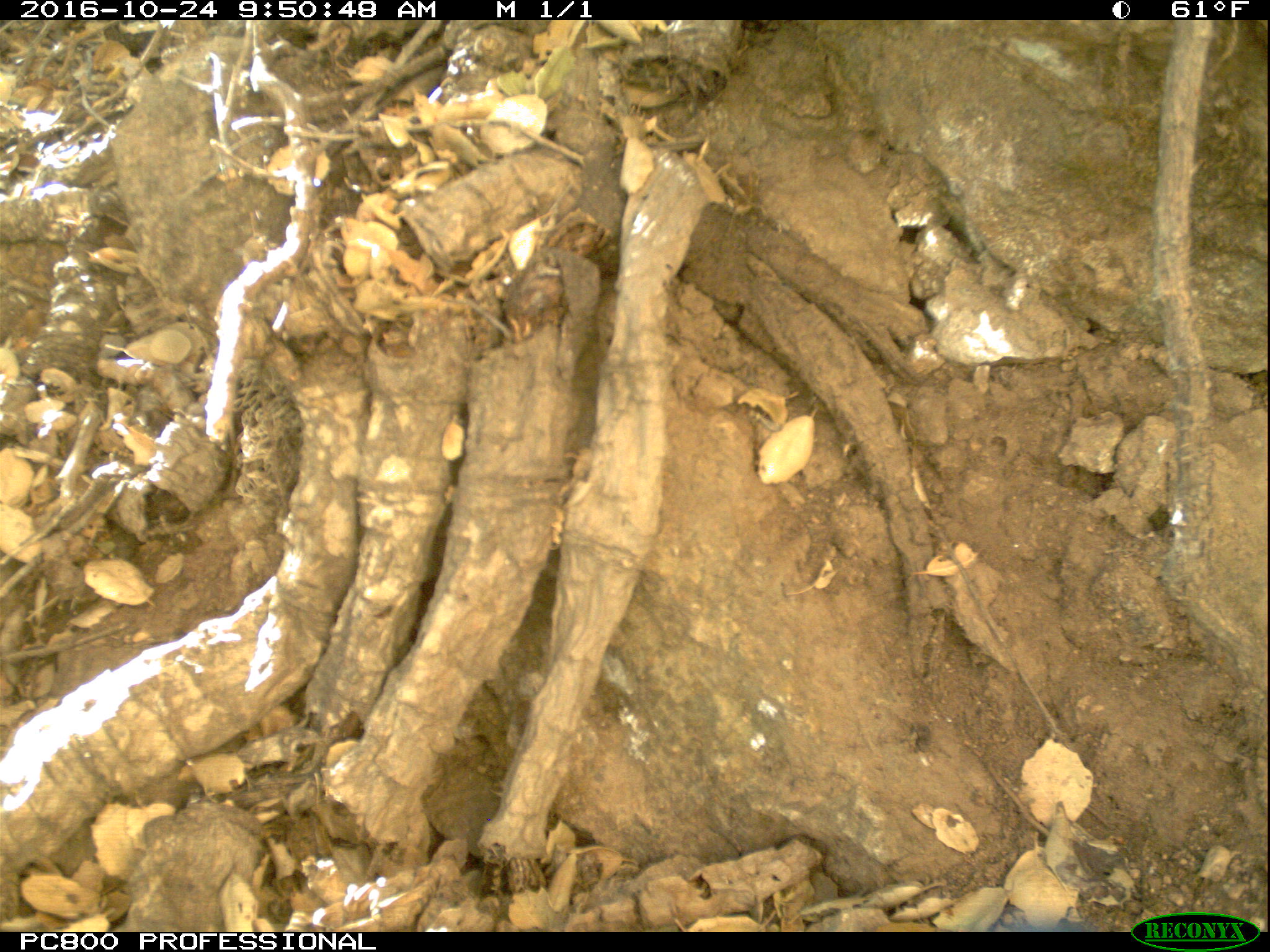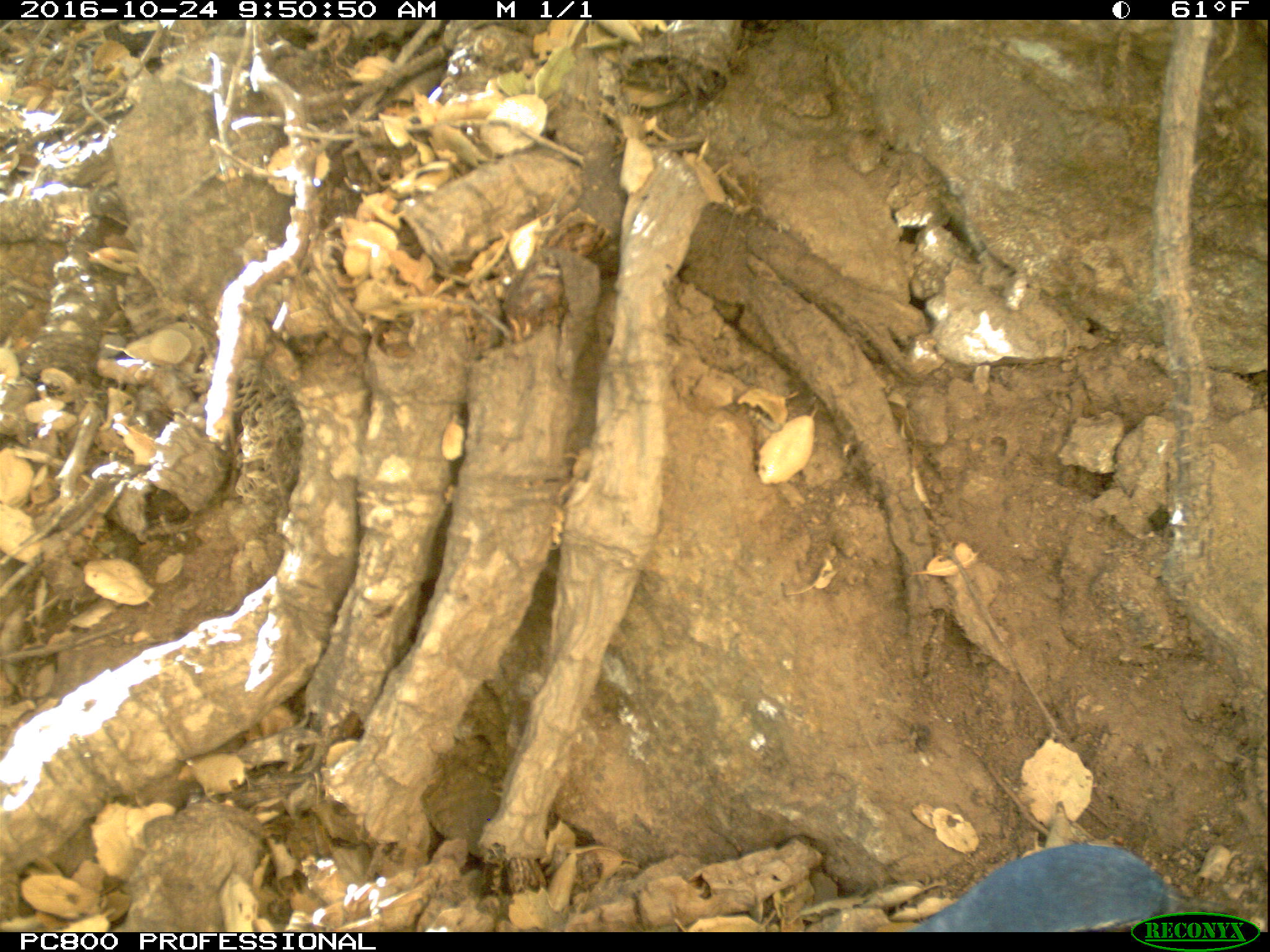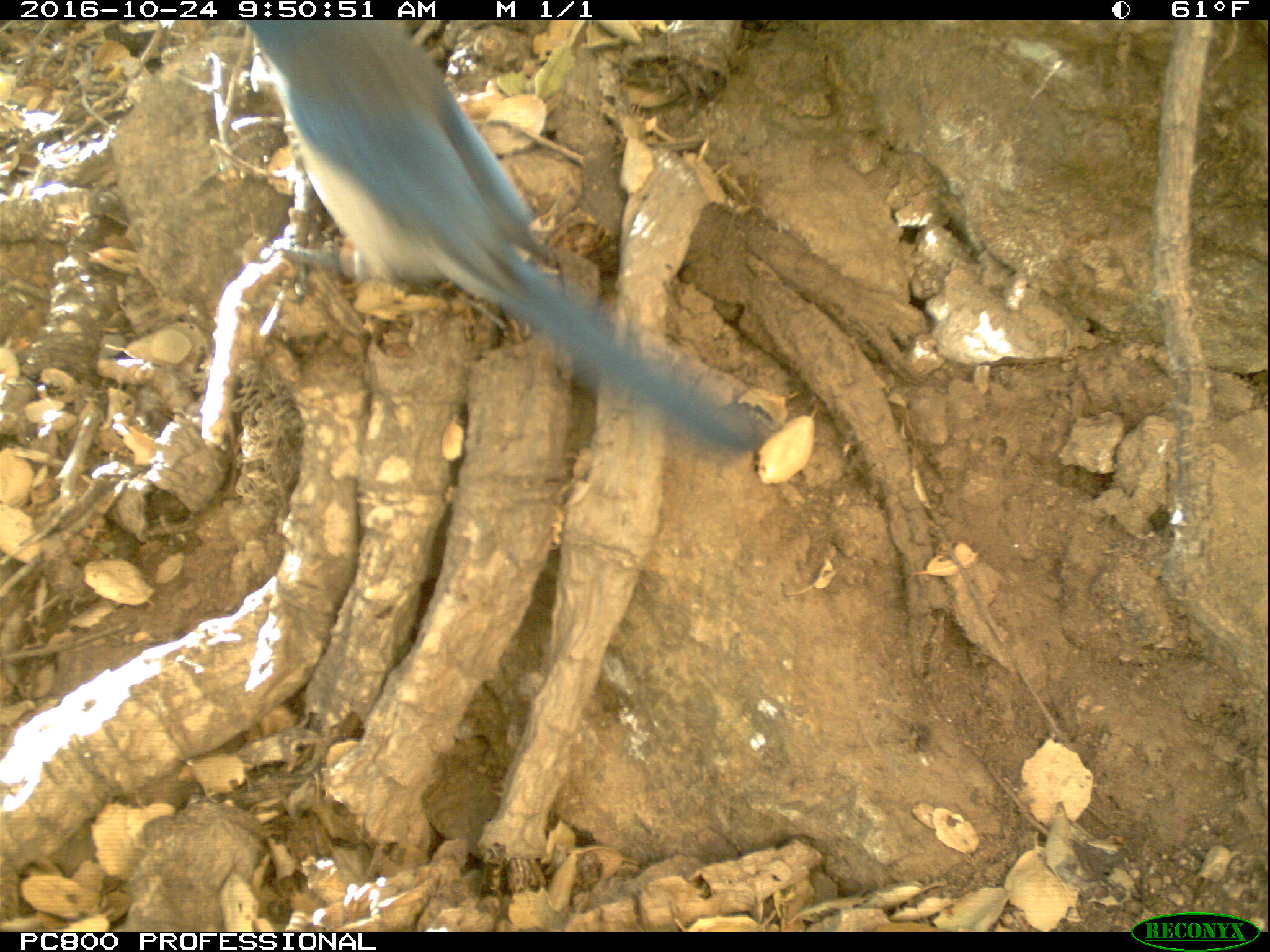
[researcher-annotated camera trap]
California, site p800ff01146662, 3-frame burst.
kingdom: Animalia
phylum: Chordata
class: Aves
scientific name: Aves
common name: bird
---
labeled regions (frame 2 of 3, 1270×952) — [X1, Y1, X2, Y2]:
bird: [896, 844, 1237, 933]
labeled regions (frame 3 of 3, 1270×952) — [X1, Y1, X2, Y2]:
bird: [242, 19, 781, 458]